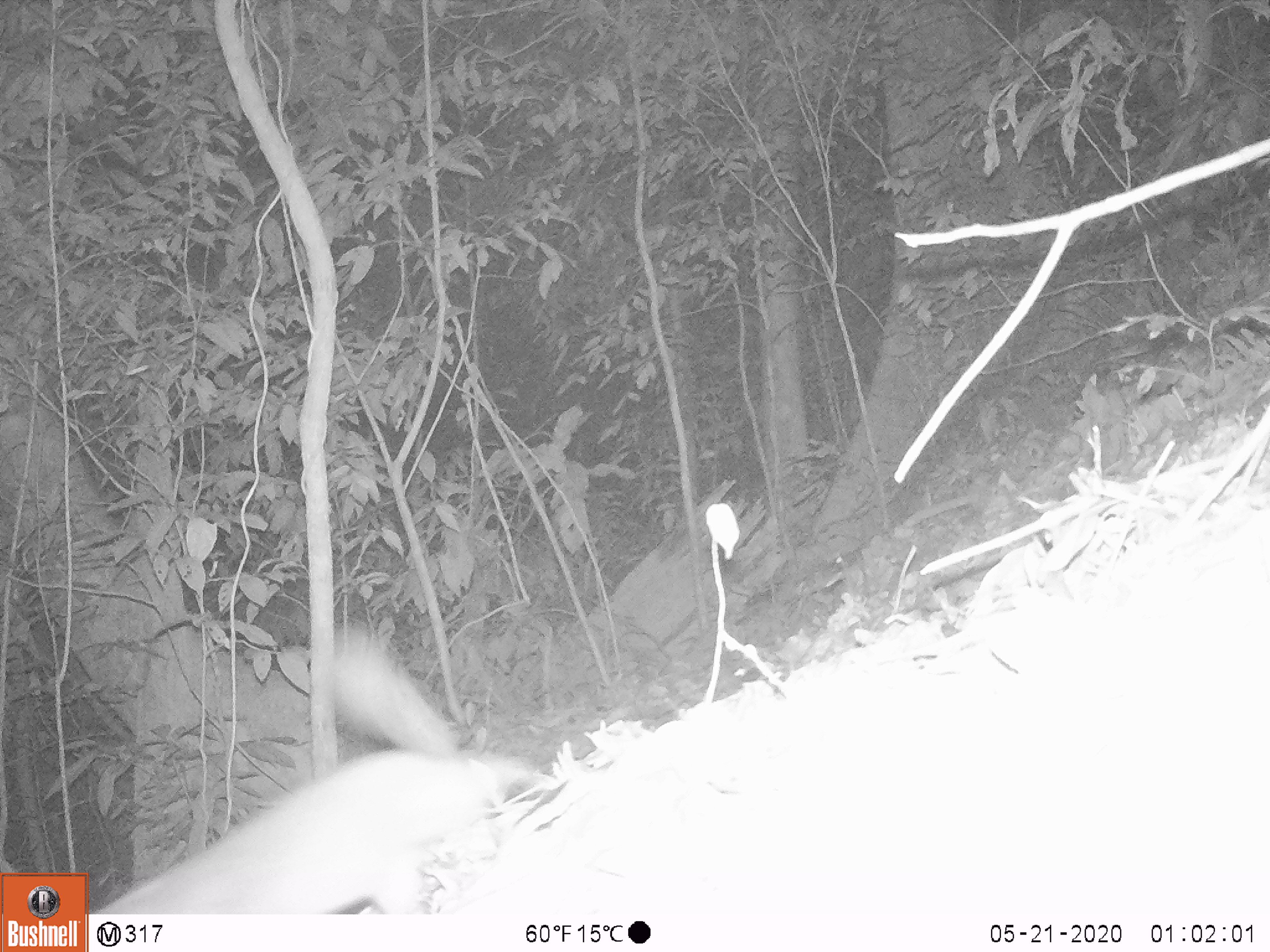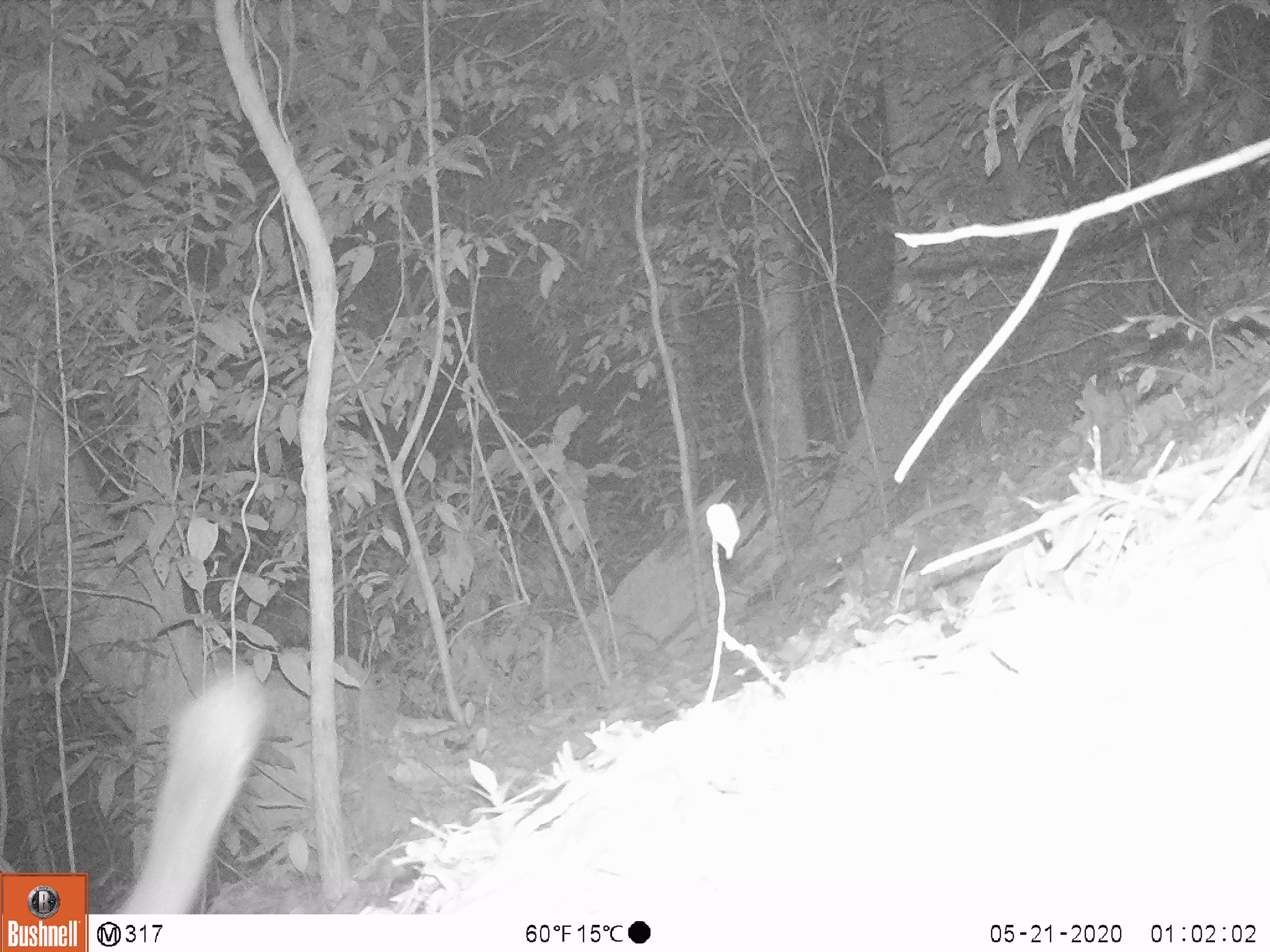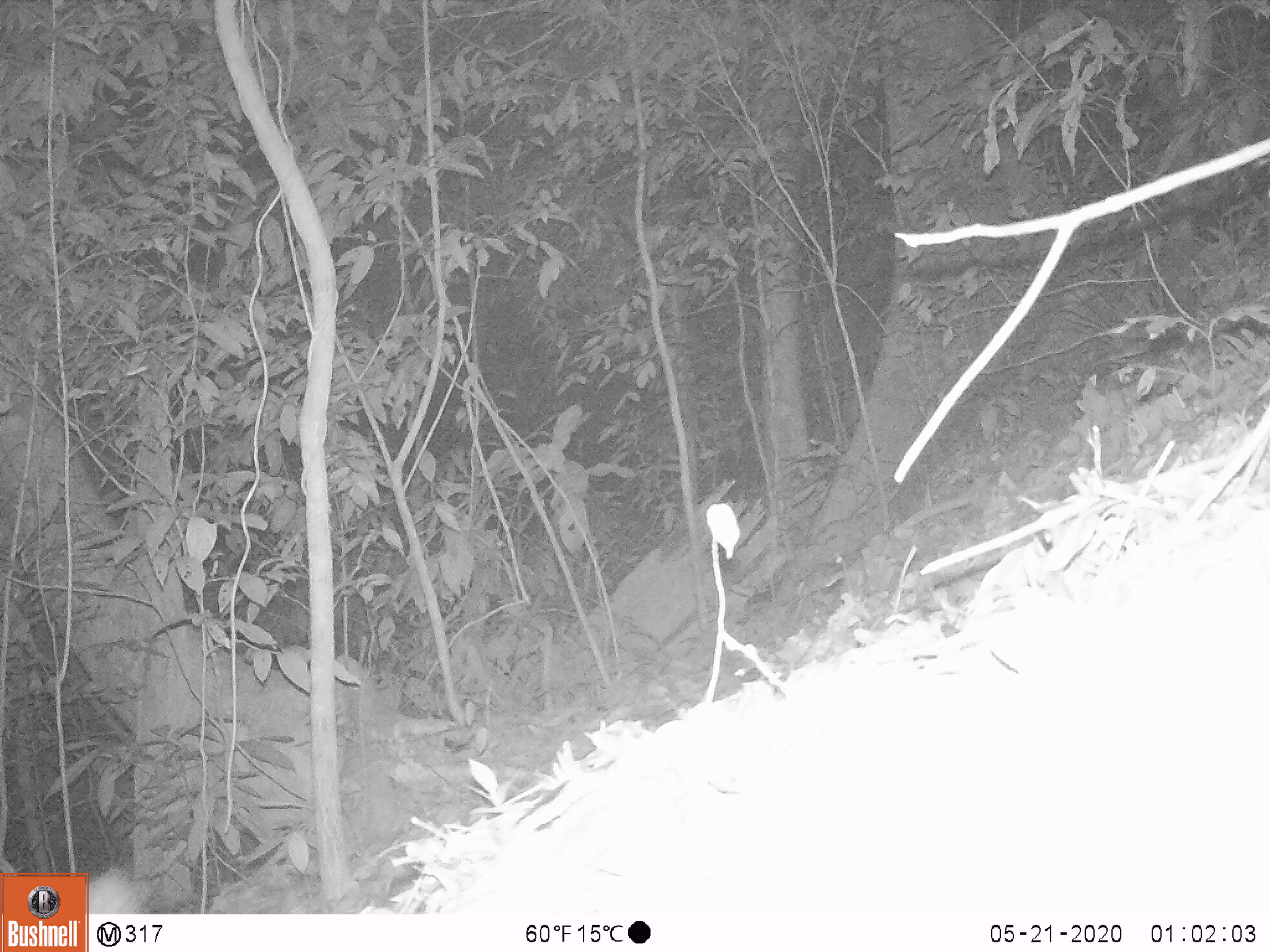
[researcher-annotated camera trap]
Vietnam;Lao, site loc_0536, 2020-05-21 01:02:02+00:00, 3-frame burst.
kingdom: Animalia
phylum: Chordata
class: Mammalia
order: Carnivora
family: Mustelidae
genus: Melogale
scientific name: Melogale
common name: ferret badger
Ferret badger (Melogale). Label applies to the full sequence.